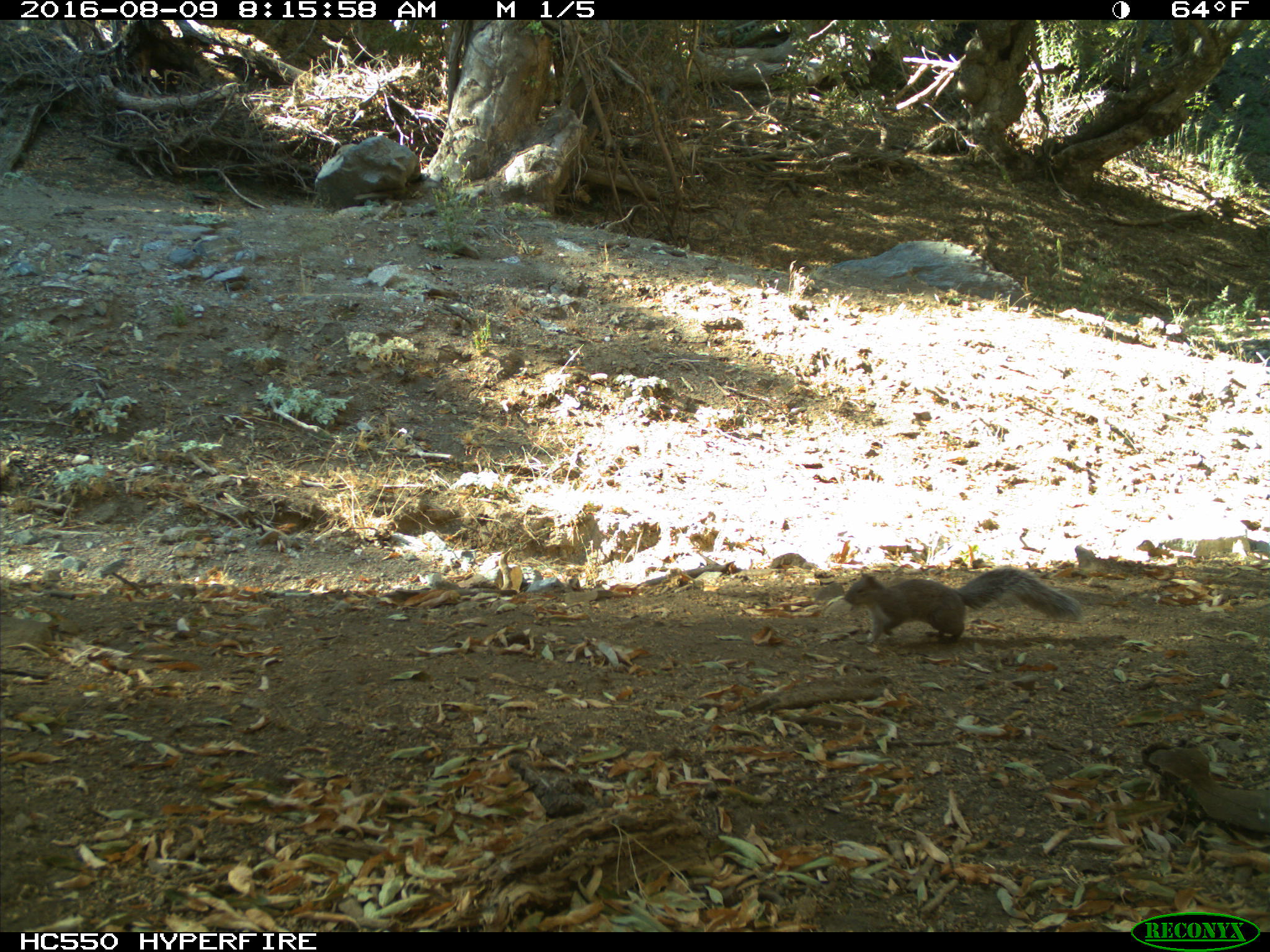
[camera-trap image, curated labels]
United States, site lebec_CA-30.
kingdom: Animalia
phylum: Chordata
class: Mammalia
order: Rodentia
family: Sciuridae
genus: Sciurus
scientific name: Sciurus carolinensis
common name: eastern gray squirrel